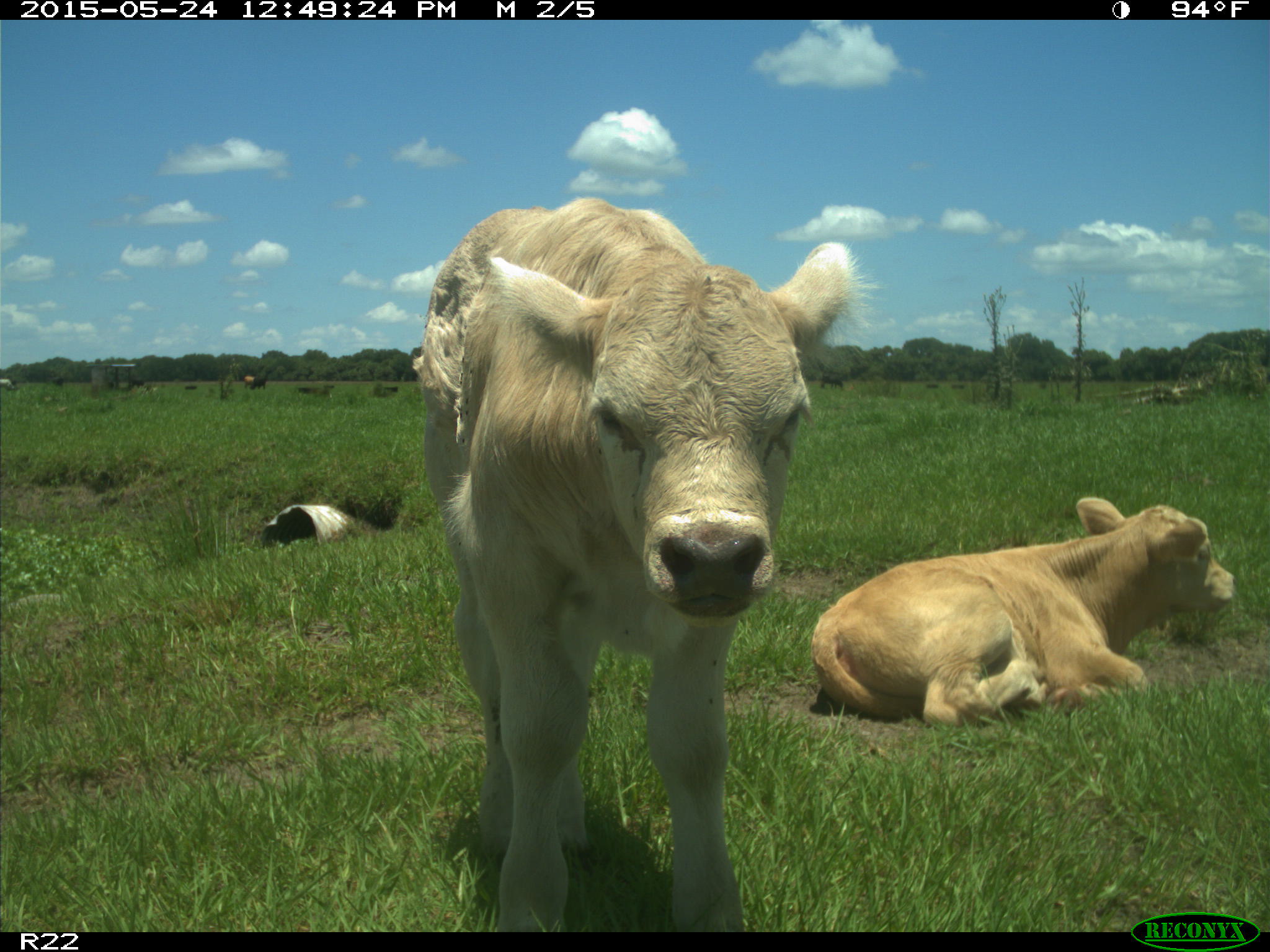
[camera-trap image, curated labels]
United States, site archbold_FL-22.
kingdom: Animalia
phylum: Chordata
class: Mammalia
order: Artiodactyla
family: Bovidae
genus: Bos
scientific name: Bos taurus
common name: domestic cow